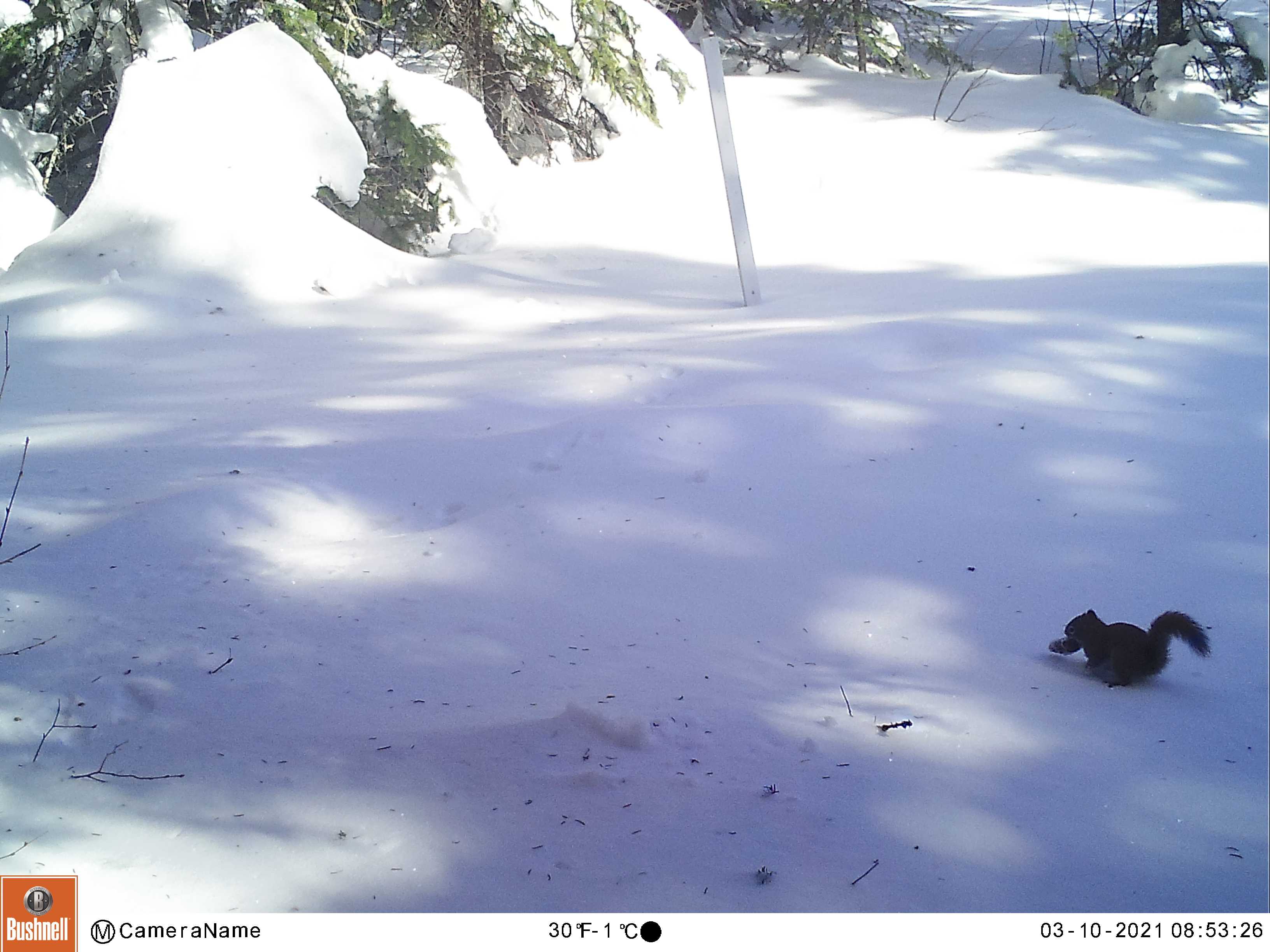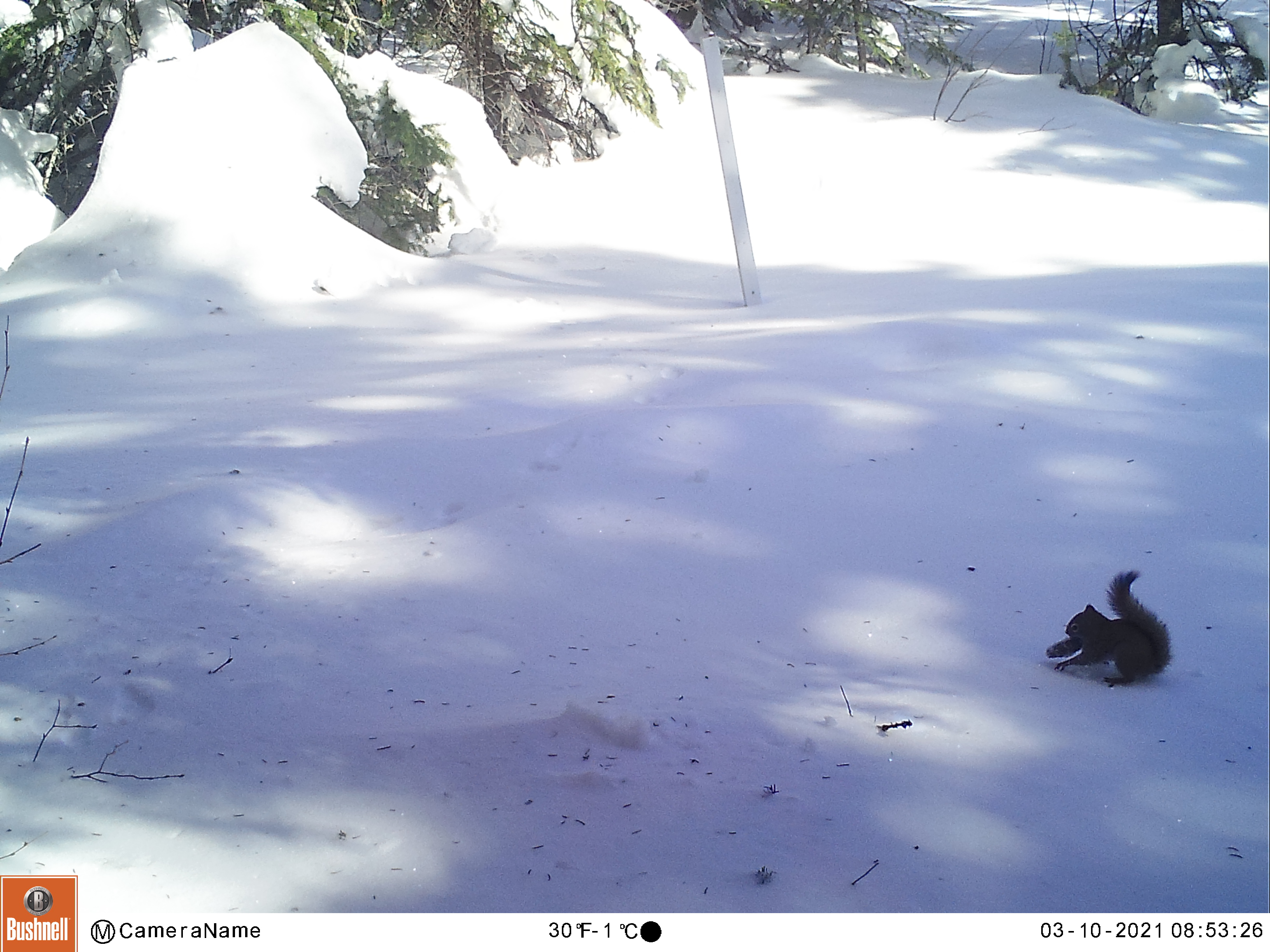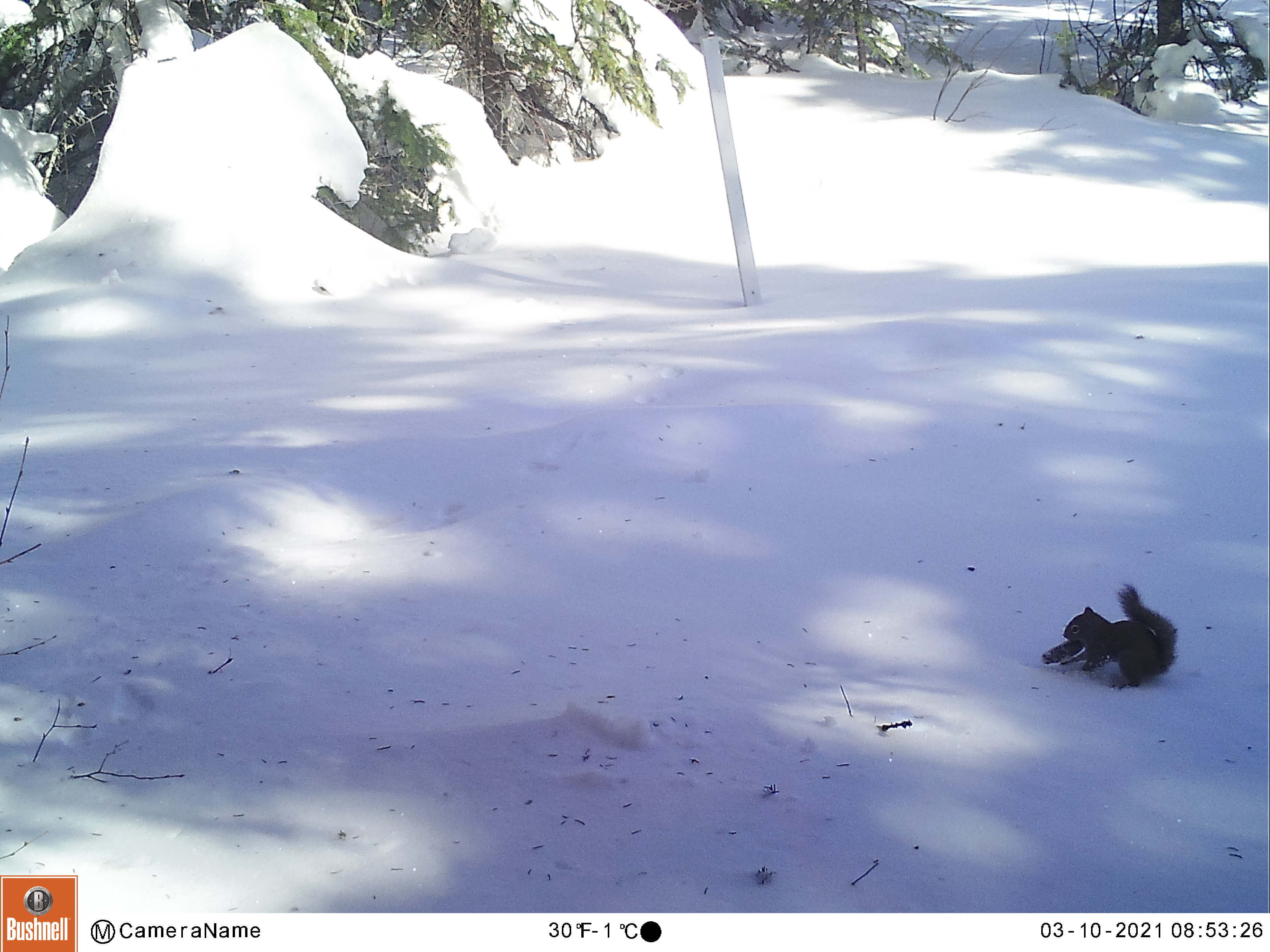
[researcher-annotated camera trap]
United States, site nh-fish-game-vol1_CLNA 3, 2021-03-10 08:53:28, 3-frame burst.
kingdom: Animalia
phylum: Chordata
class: Mammalia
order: Rodentia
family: Sciuridae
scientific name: Sciuridae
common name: squirrel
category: squirrel sp.